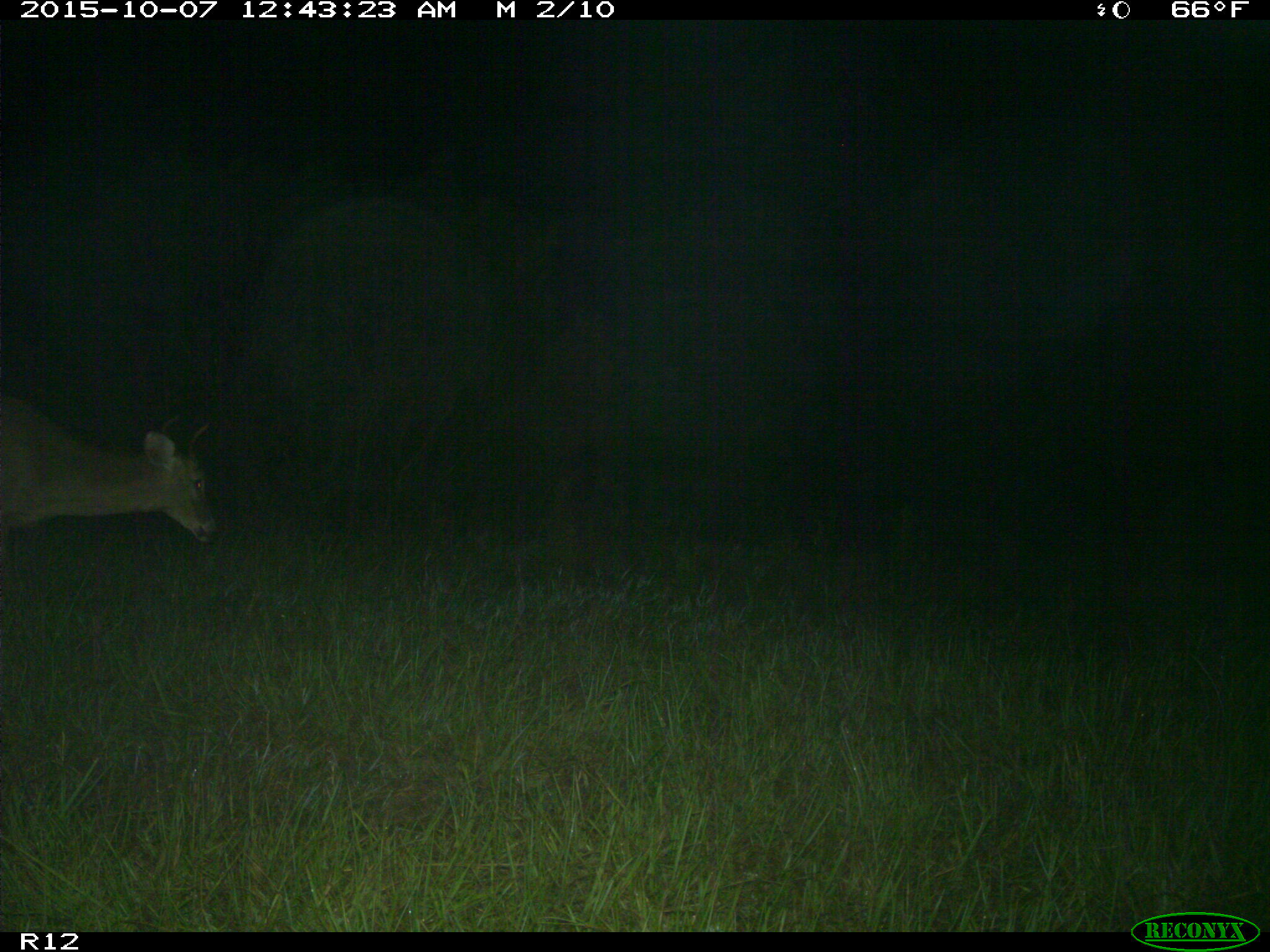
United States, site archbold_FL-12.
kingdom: Animalia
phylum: Chordata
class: Mammalia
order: Artiodactyla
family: Cervidae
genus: Odocoileus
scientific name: Odocoileus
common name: deer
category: unidentified deer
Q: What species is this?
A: Unidentified deer (deer) (Odocoileus).